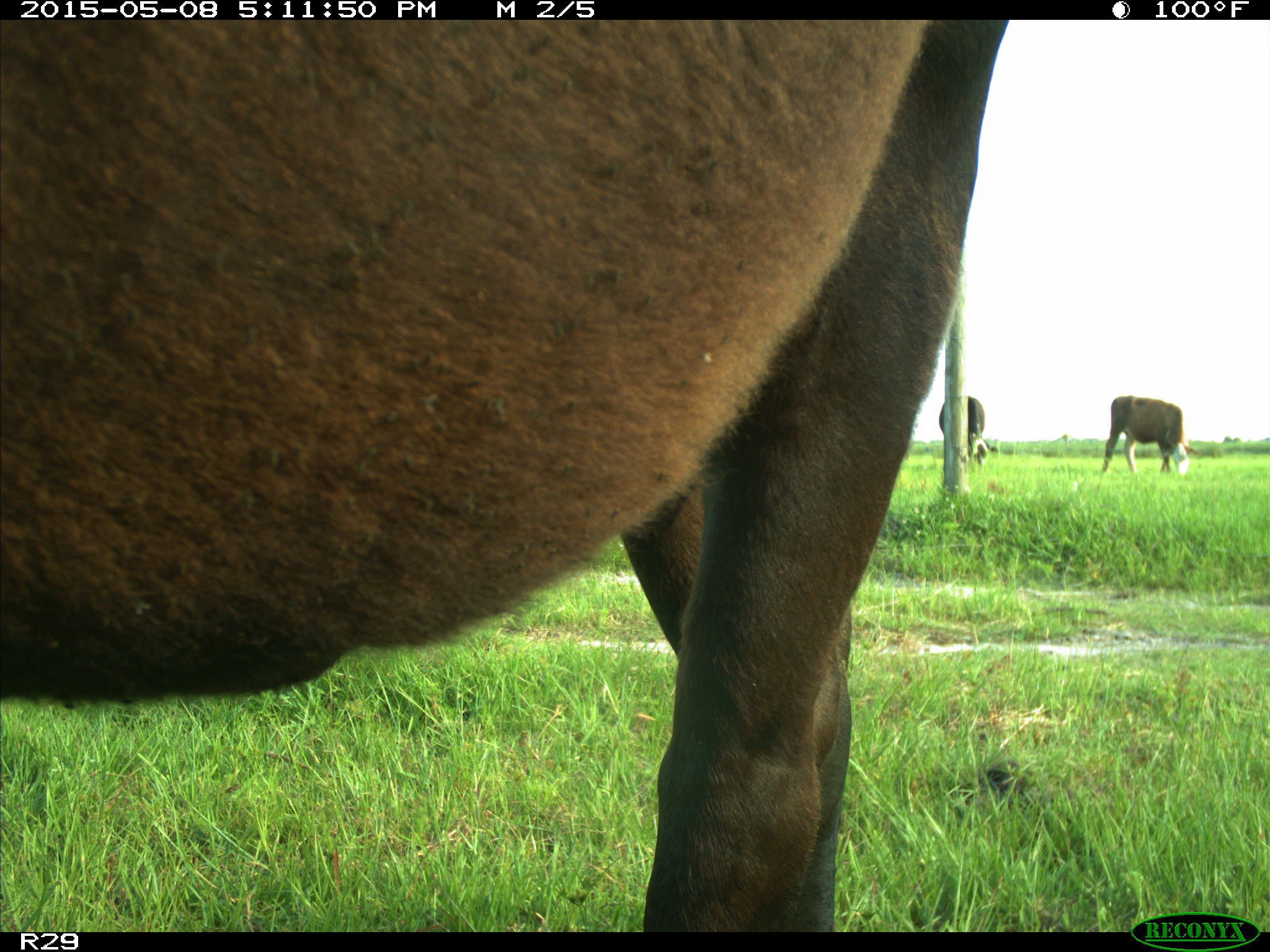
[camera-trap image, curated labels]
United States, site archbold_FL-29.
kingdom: Animalia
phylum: Chordata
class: Mammalia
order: Artiodactyla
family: Bovidae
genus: Bos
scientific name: Bos taurus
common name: domestic cow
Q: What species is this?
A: Bos taurus (domestic cow).